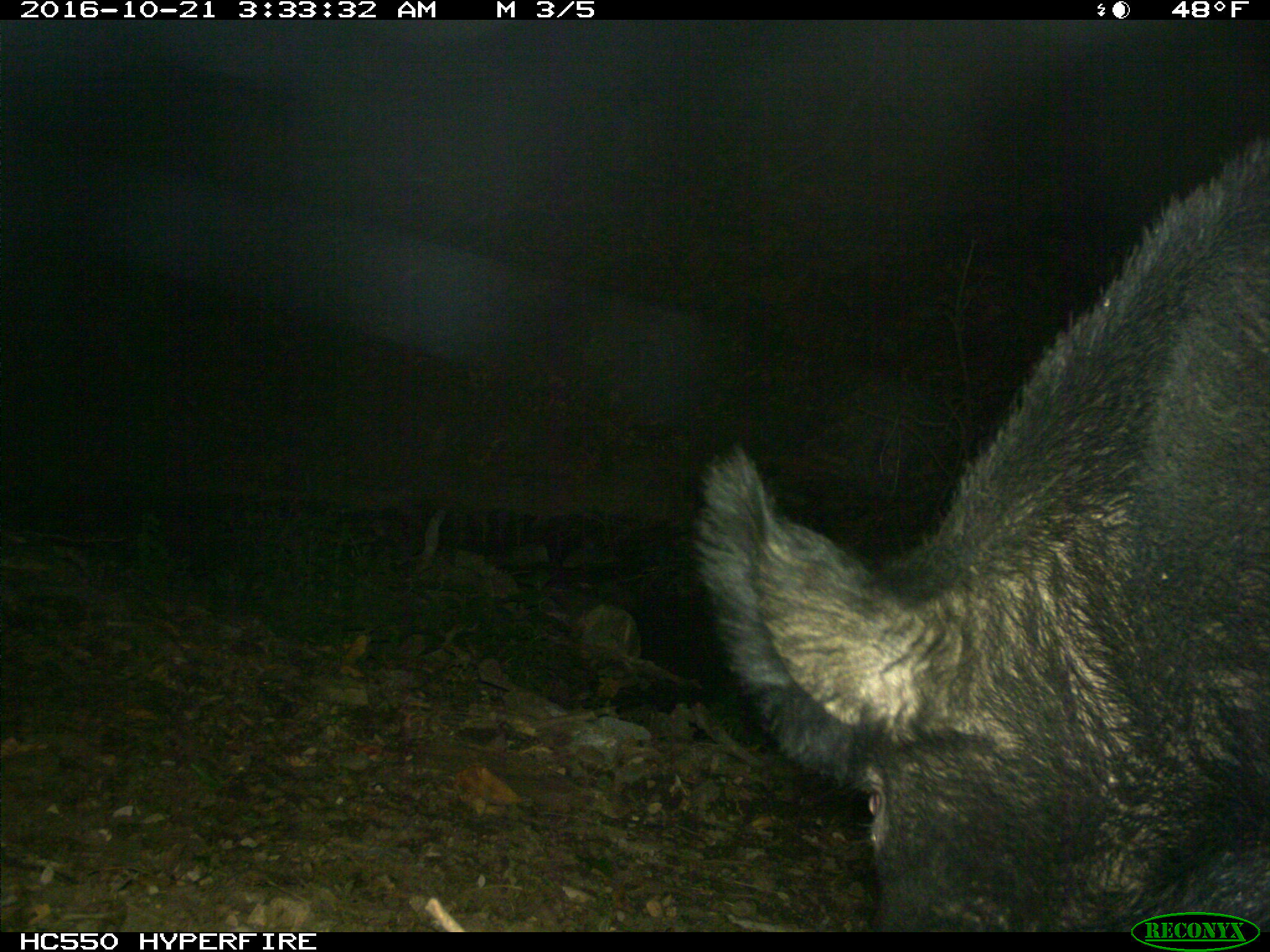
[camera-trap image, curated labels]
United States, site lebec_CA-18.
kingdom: Animalia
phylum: Chordata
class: Mammalia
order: Artiodactyla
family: Suidae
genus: Sus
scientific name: Sus scrofa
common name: wild boar